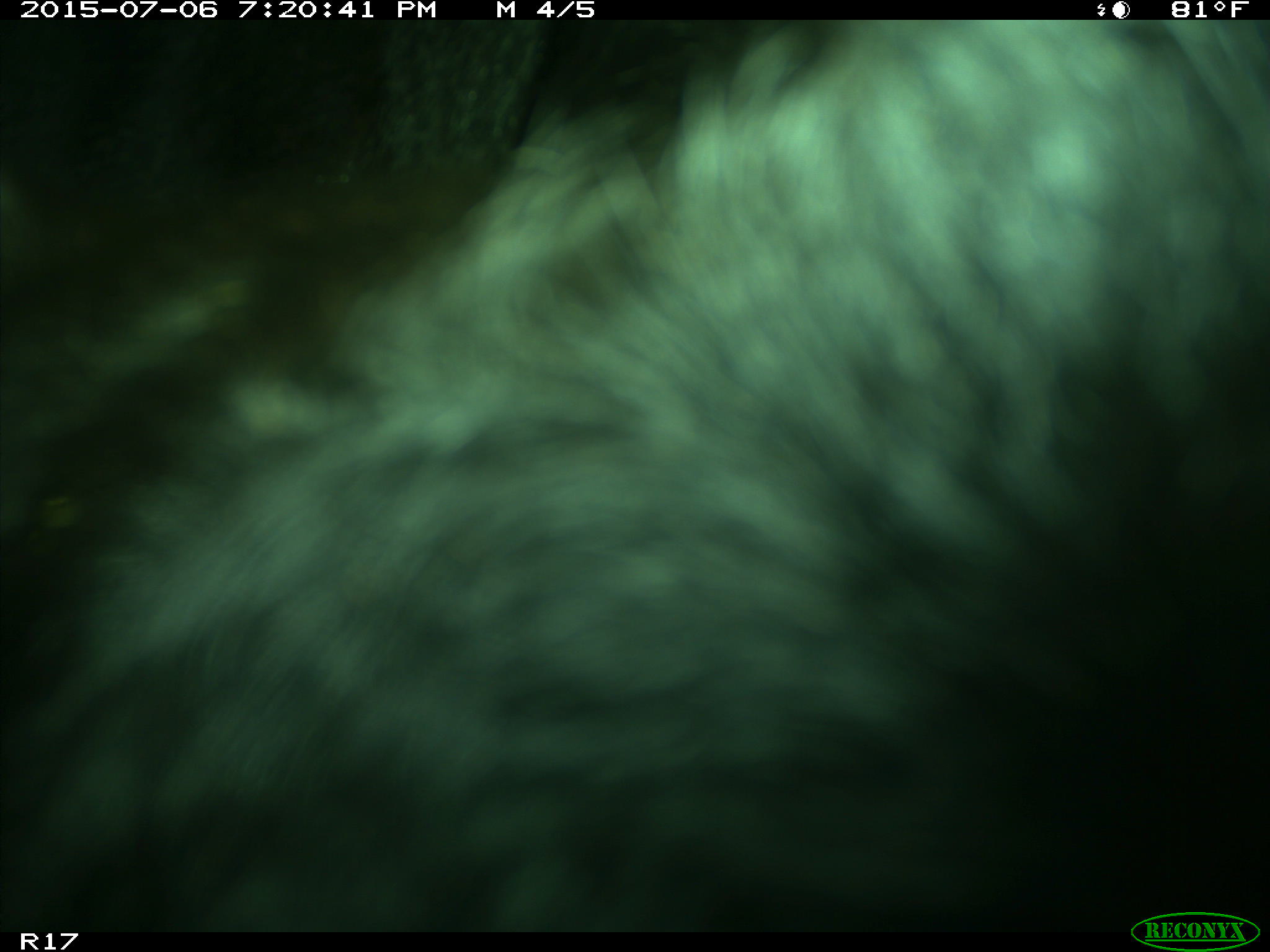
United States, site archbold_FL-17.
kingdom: Animalia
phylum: Chordata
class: Mammalia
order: Artiodactyla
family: Bovidae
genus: Bos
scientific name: Bos taurus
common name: domestic cow